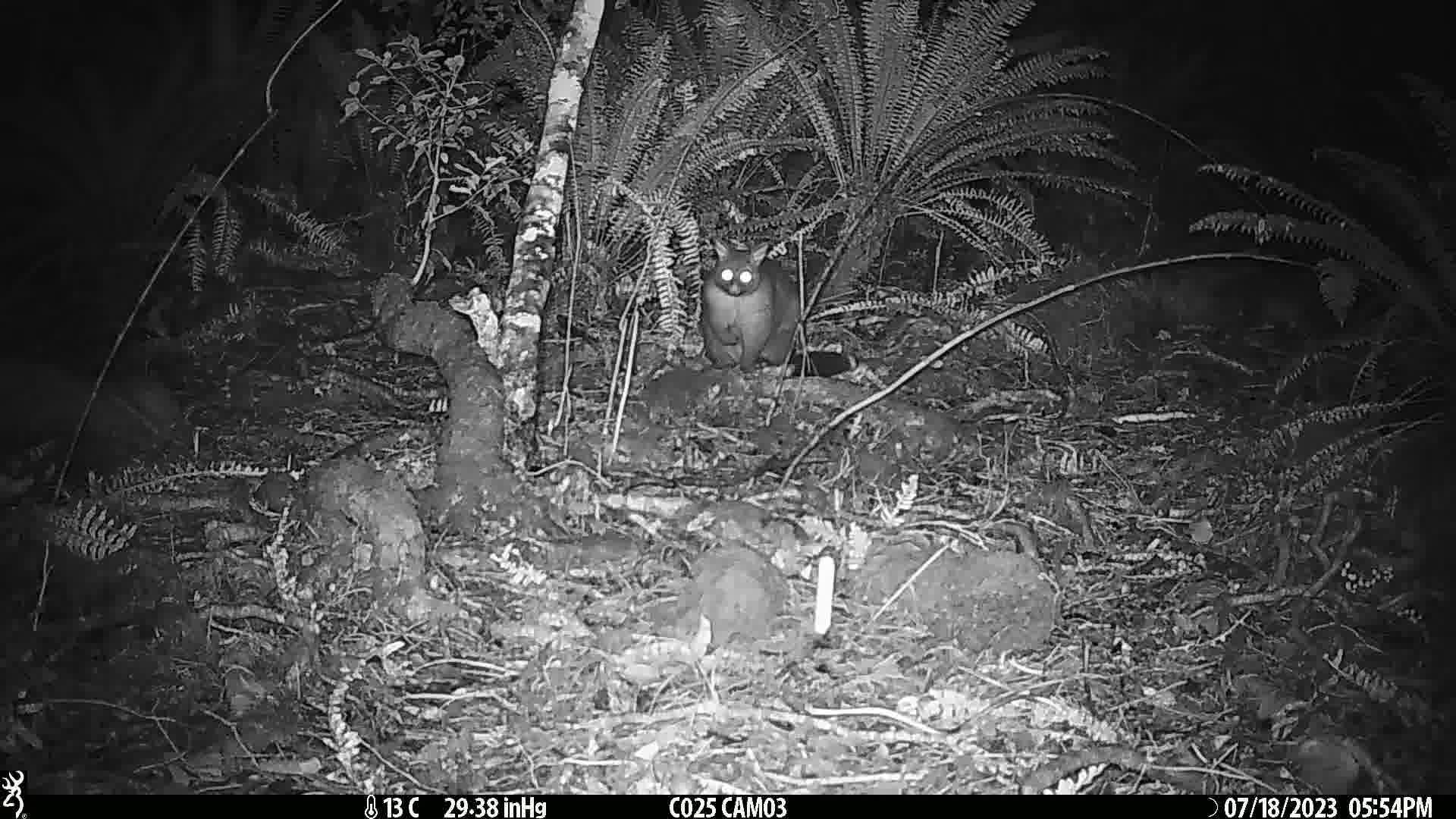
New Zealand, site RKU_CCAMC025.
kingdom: Animalia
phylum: Chordata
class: Mammalia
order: Diprotodontia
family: Phalangeridae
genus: Trichosurus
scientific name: Trichosurus vulpecula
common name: common brushtail possum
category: possum